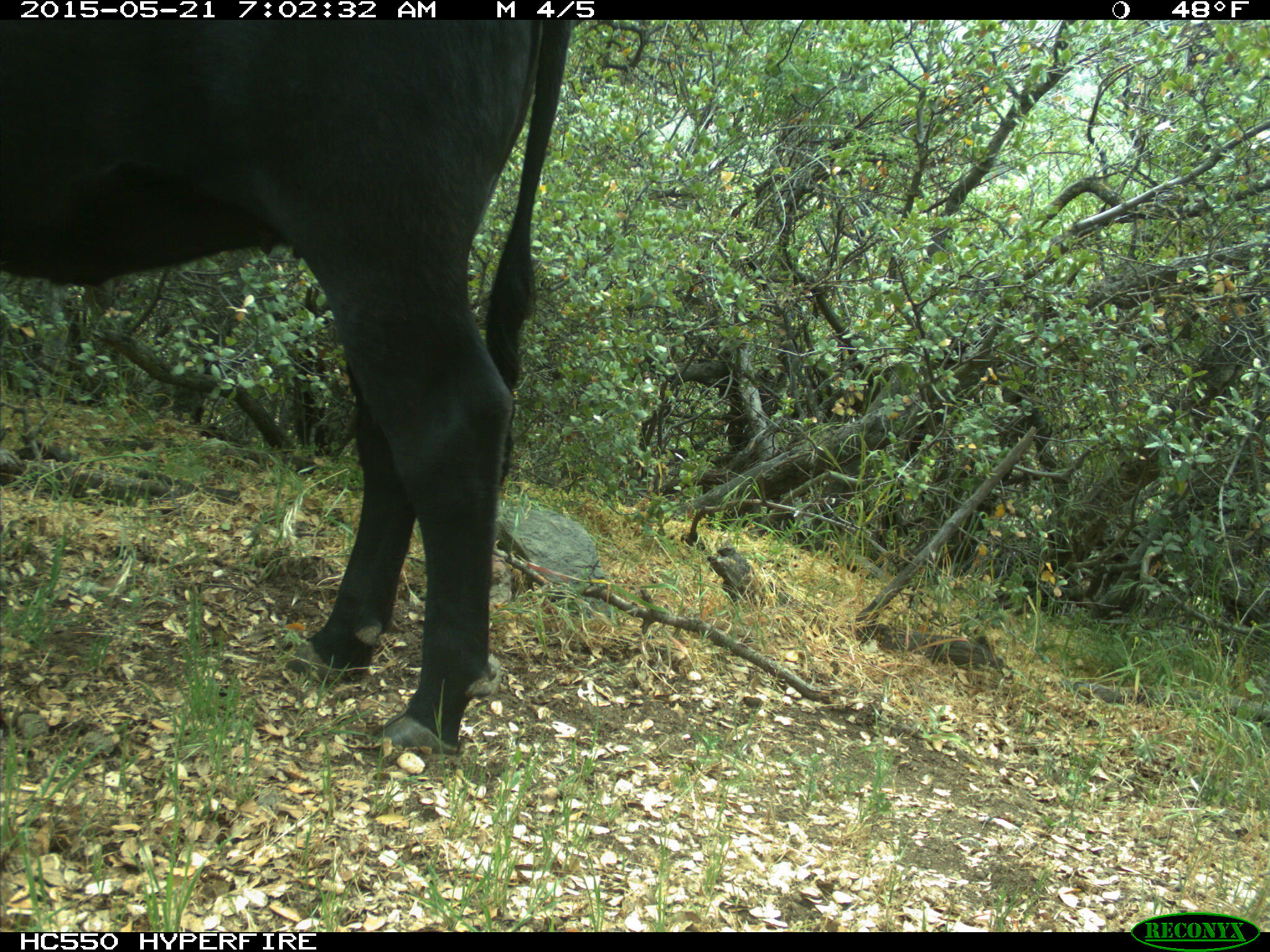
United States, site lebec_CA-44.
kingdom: Animalia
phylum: Chordata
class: Mammalia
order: Artiodactyla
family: Bovidae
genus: Bos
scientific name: Bos taurus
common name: domestic cow